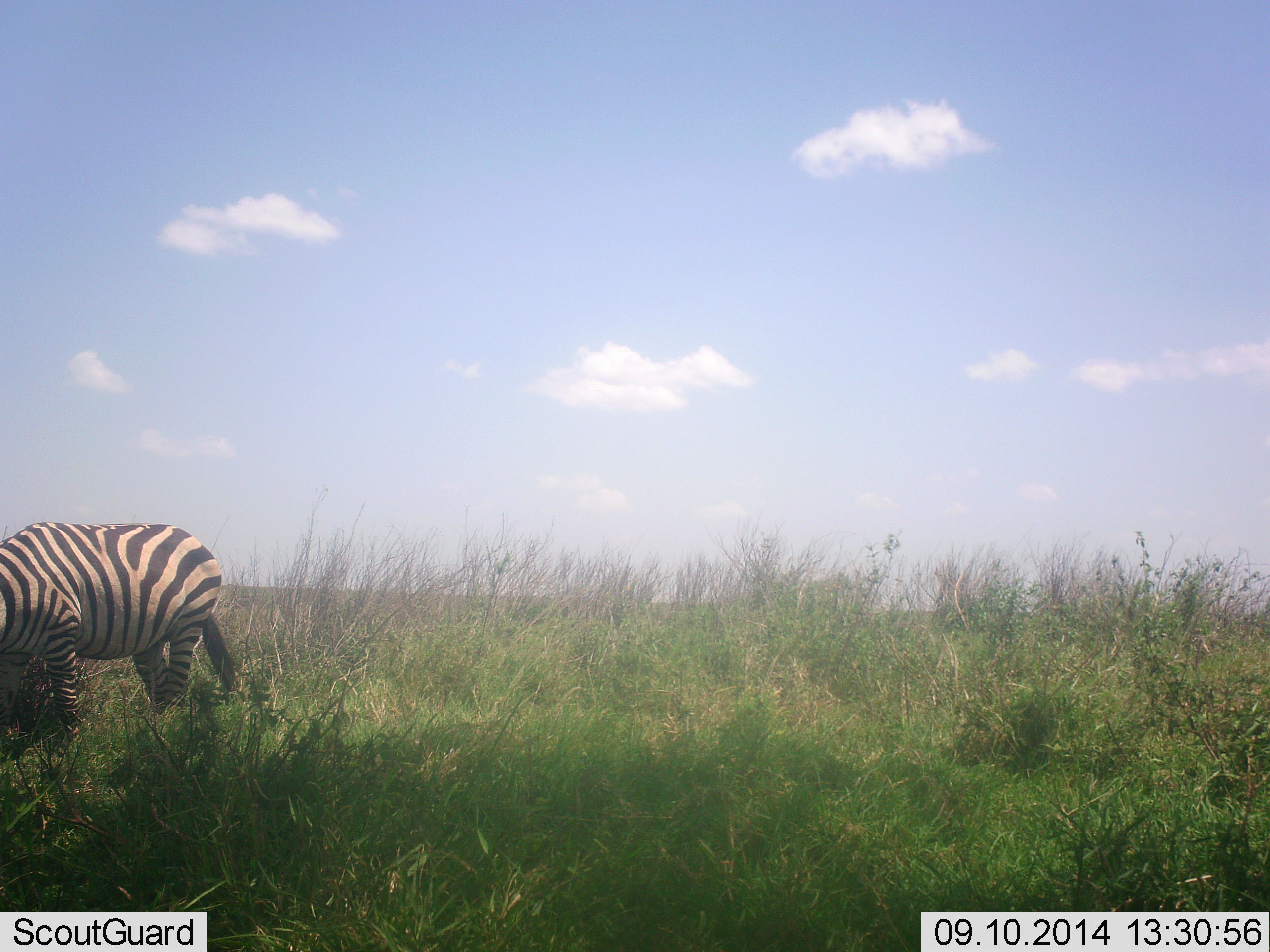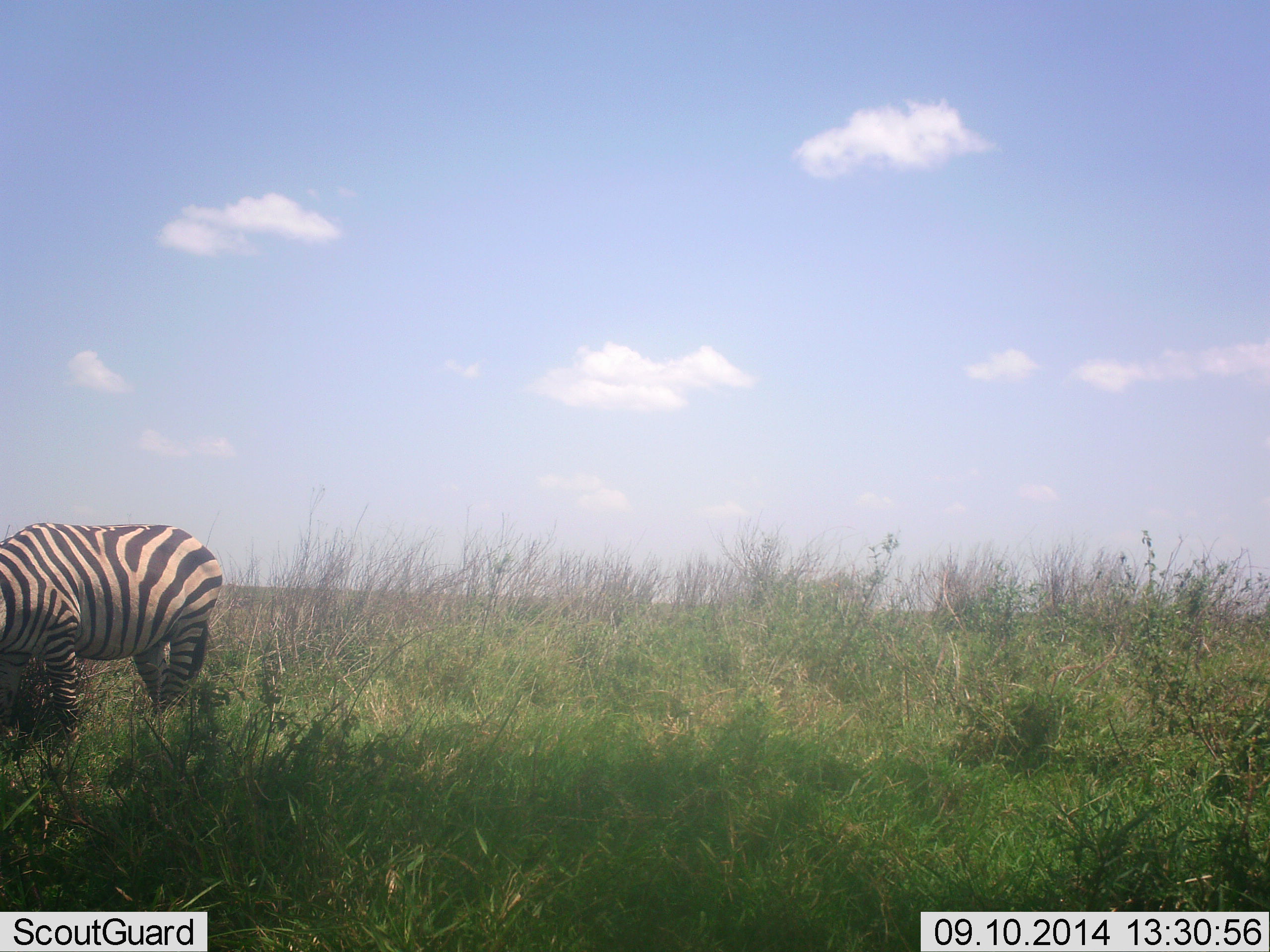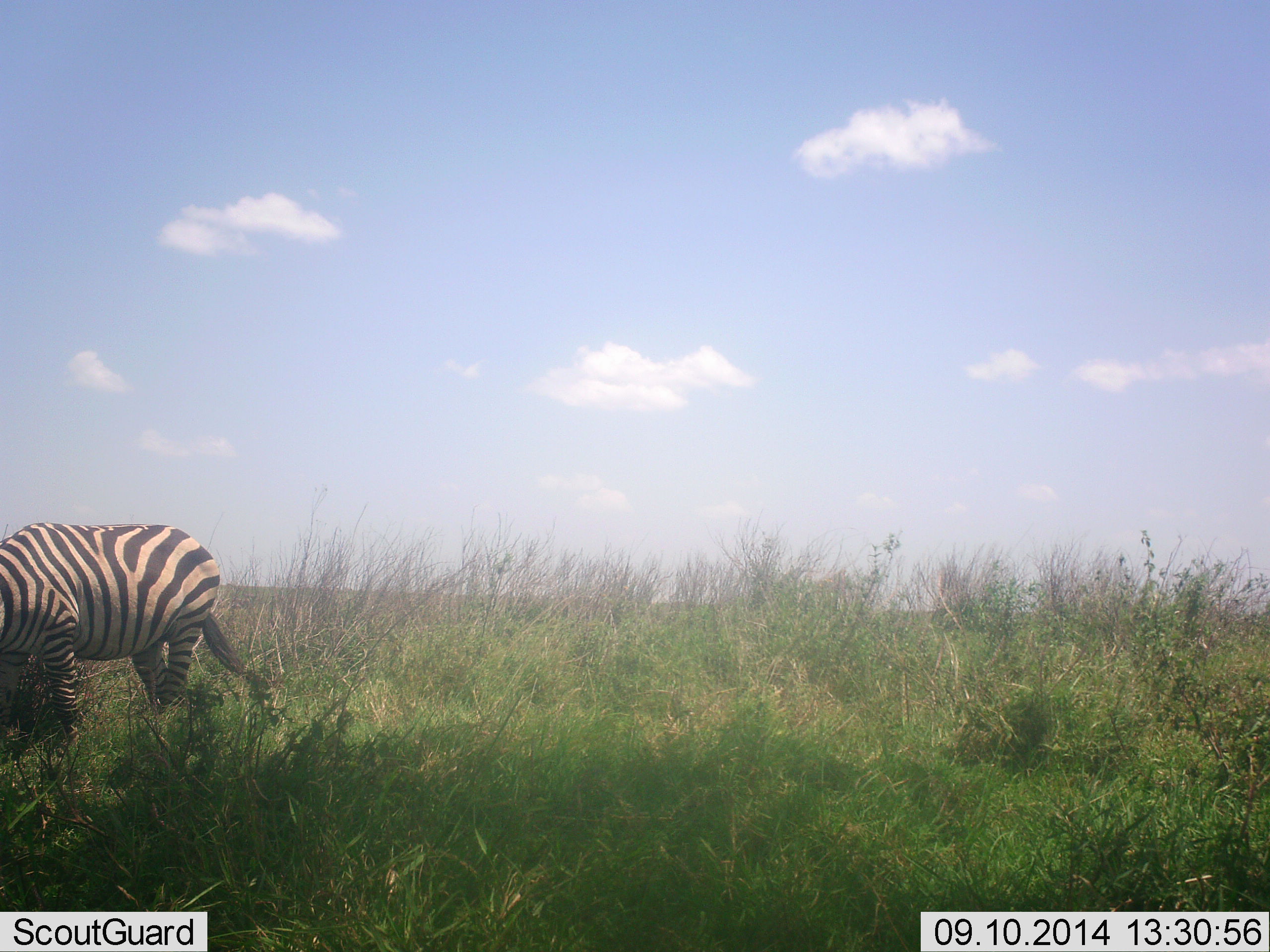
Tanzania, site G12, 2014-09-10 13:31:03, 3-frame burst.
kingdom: Animalia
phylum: Chordata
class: Mammalia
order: Perissodactyla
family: Equidae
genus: Equus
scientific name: Equus quagga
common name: plains zebra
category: zebra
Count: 1.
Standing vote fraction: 40%.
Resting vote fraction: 0%.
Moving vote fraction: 0%.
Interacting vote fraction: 0%.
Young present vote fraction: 0%.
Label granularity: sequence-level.